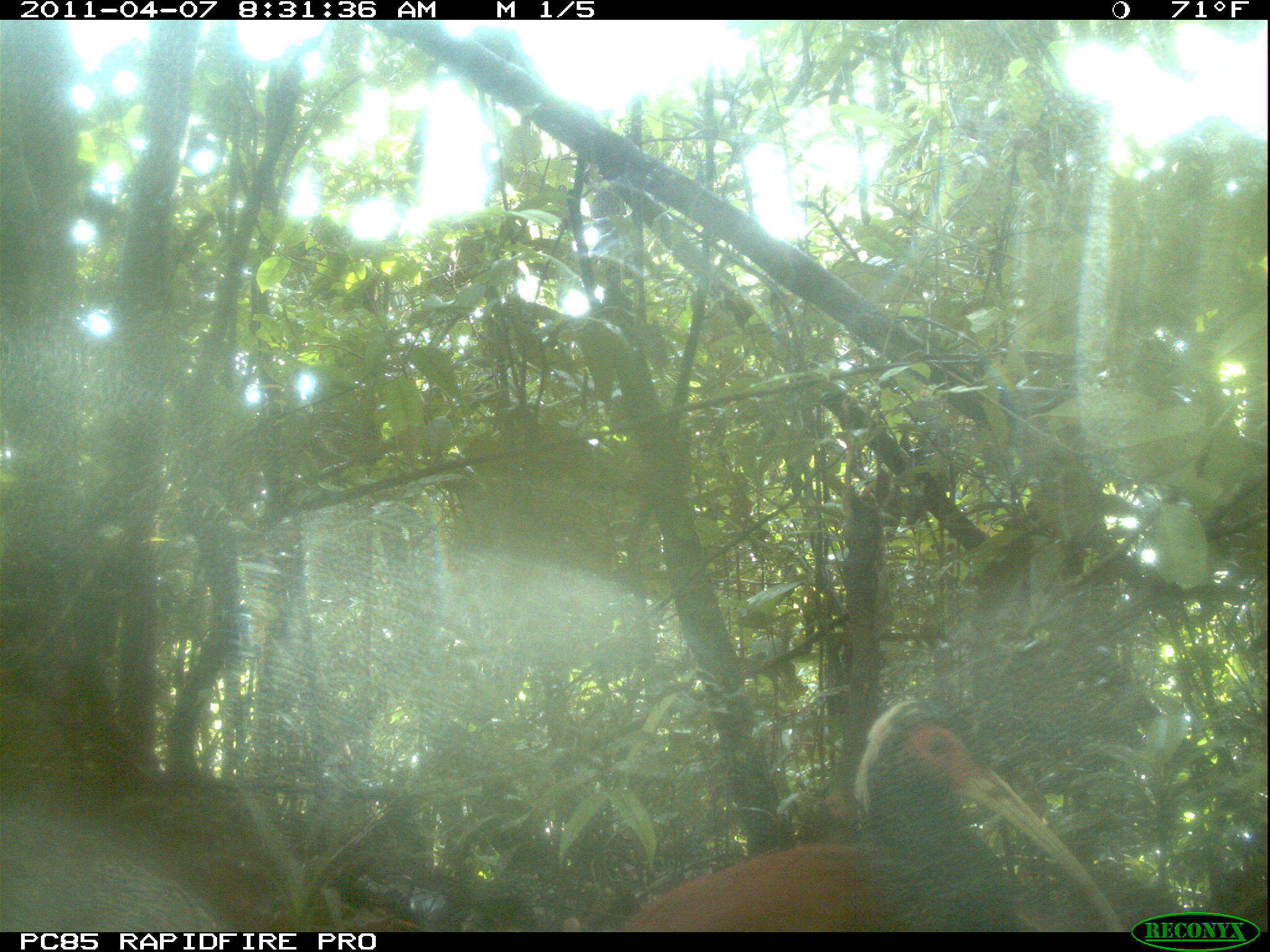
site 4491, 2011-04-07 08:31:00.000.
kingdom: Animalia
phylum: Chordata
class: Aves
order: Pelecaniformes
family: Threskiornithidae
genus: Lophotibis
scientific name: Lophotibis cristata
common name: madagascan ibis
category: lophotibis cristataa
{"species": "lophotibis cristataa (madagascan ibis) (Lophotibis cristata)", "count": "2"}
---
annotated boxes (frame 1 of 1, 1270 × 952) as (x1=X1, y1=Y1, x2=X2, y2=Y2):
lophotibis cristataa: (x1=615, y1=697, x2=1127, y2=932)